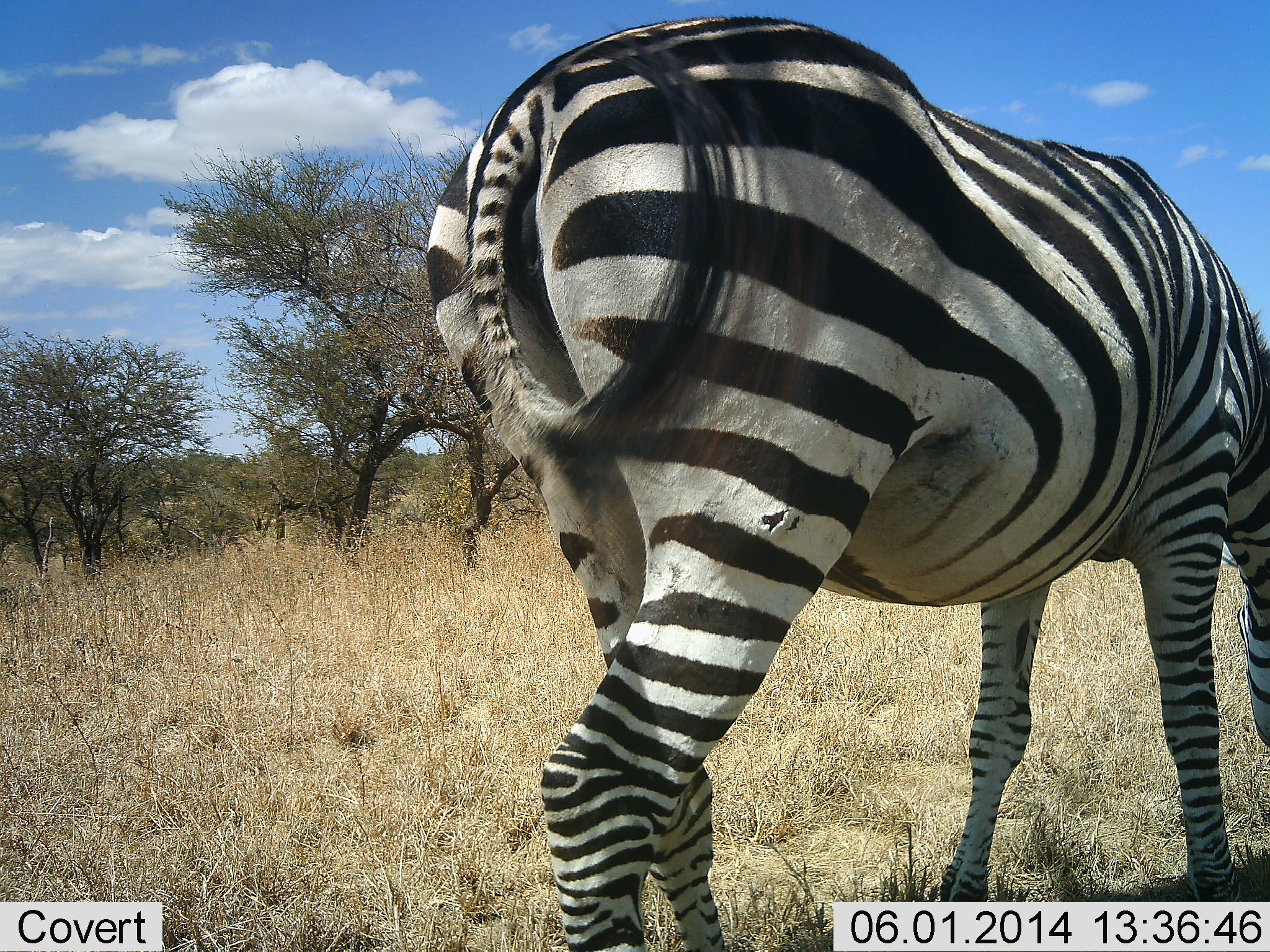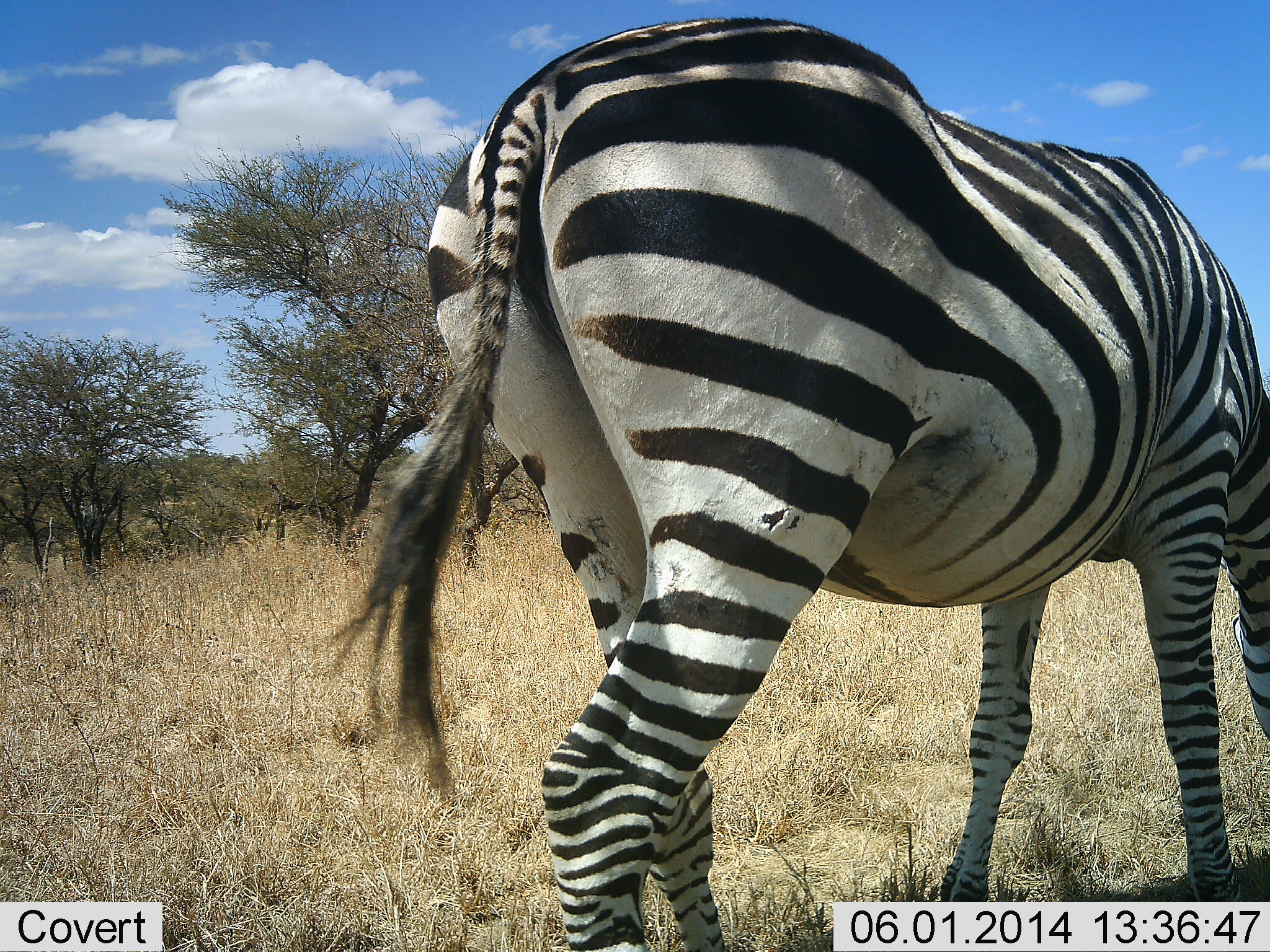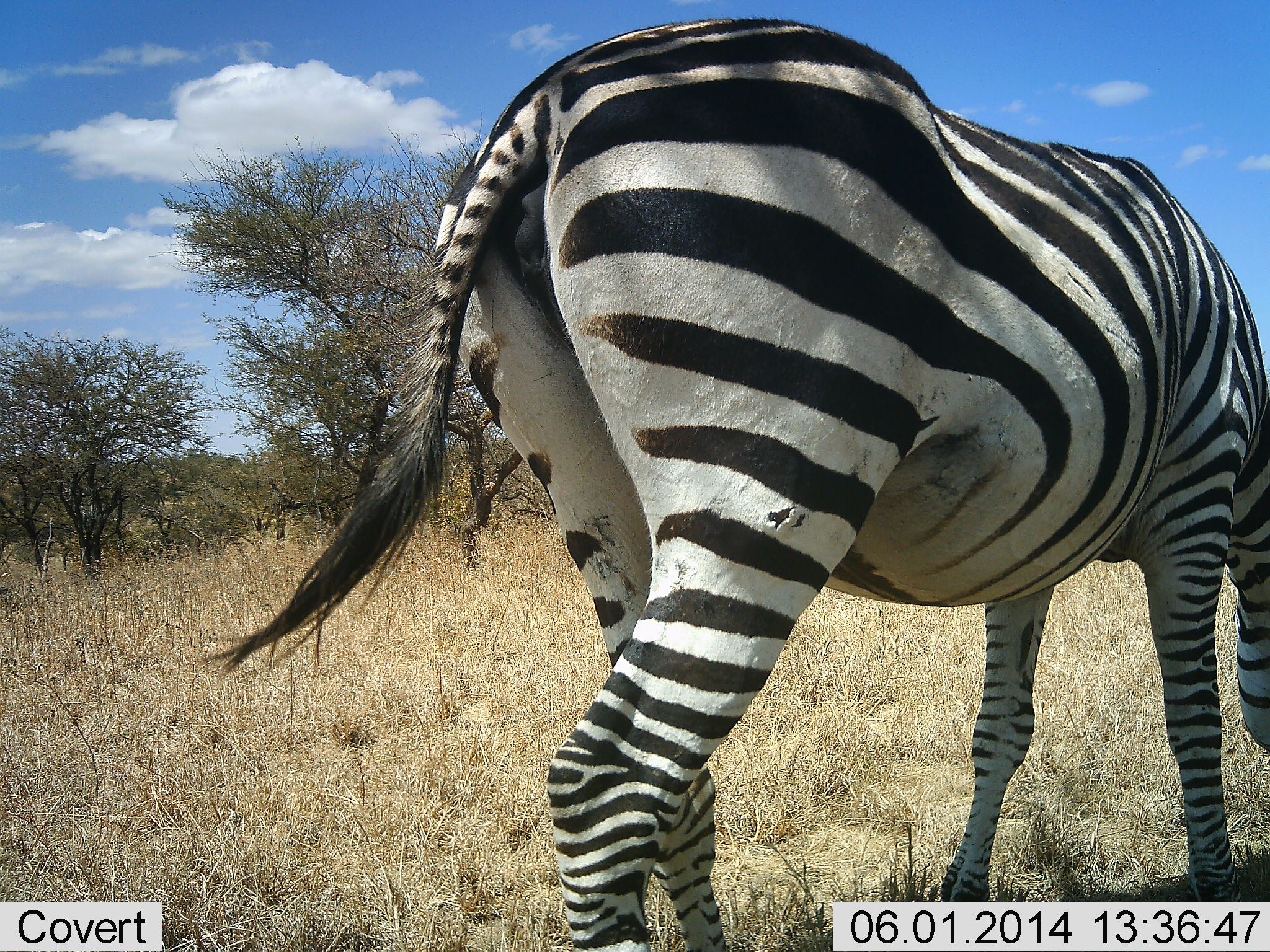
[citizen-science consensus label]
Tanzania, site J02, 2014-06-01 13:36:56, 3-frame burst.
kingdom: Animalia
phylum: Chordata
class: Mammalia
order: Perissodactyla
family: Equidae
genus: Equus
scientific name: Equus quagga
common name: plains zebra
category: zebra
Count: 1.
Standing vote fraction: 30%.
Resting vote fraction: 0%.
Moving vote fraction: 15%.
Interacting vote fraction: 0%.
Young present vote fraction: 0%.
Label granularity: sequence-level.